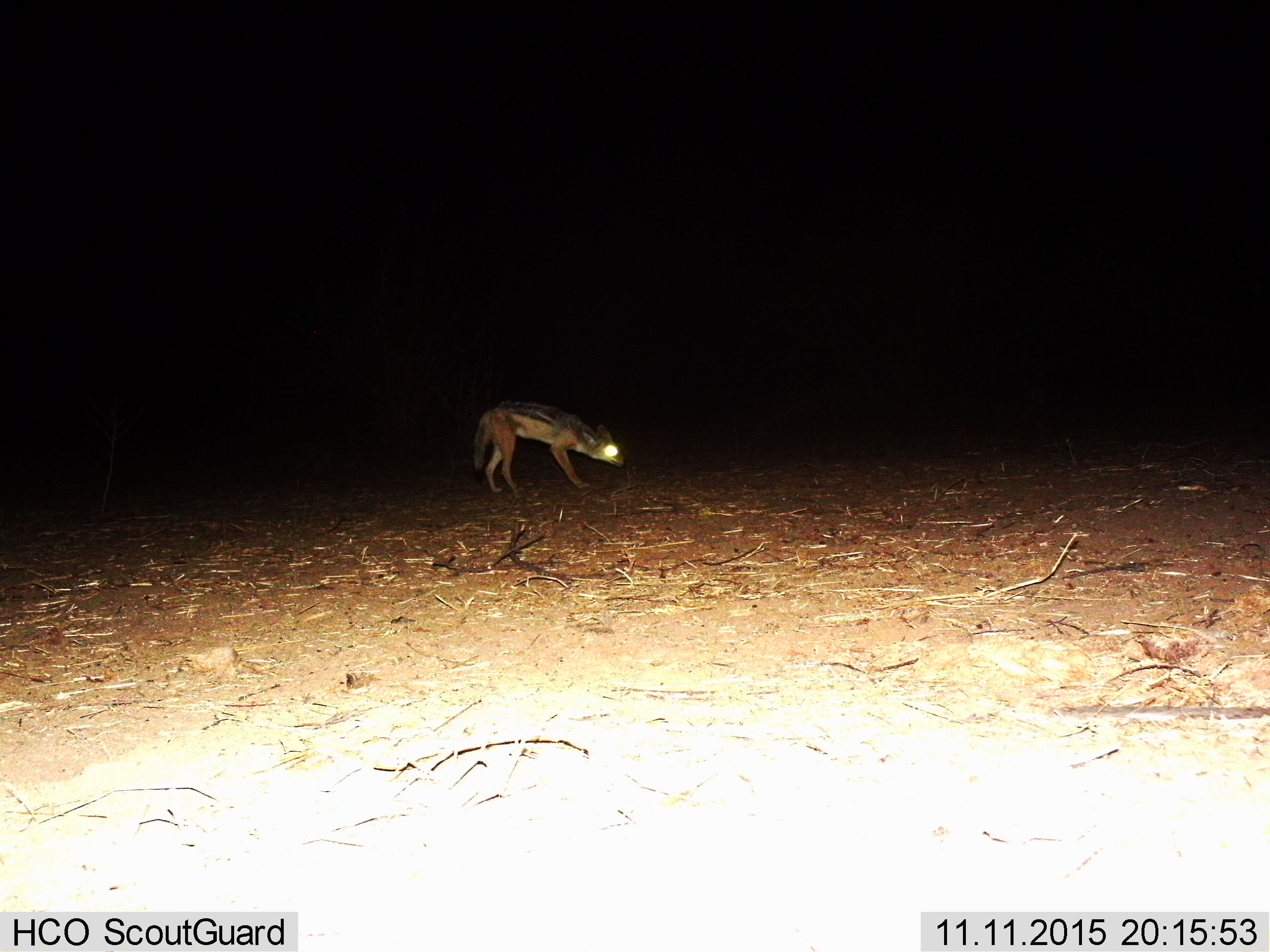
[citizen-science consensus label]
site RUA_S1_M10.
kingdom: Animalia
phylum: Chordata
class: Mammalia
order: Carnivora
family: Canidae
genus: Lupulella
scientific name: Lupulella mesomelas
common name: black-backed jackal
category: jackalblackbacked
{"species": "jackalblackbacked (black-backed jackal) (Lupulella mesomelas)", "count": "1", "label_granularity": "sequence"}